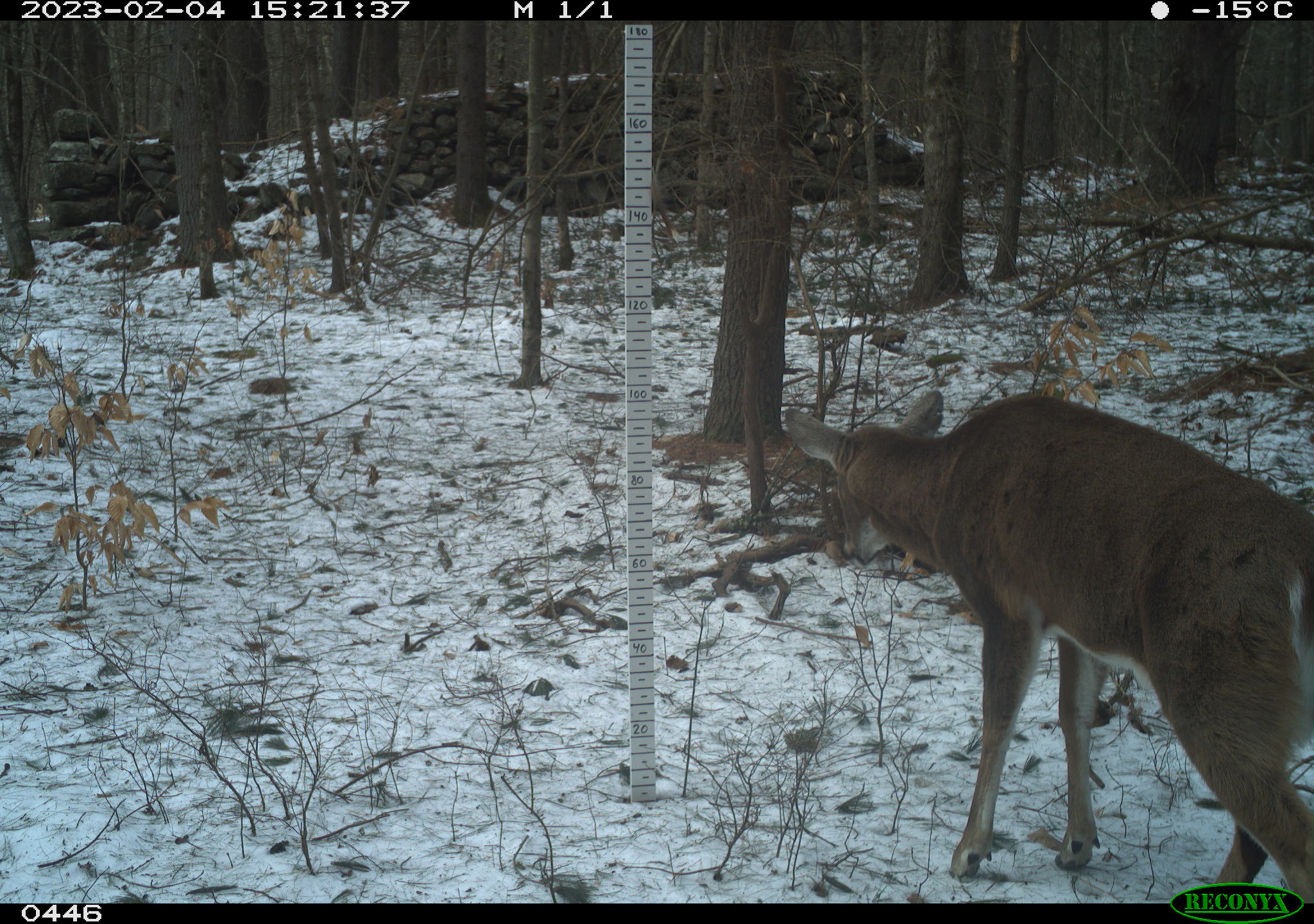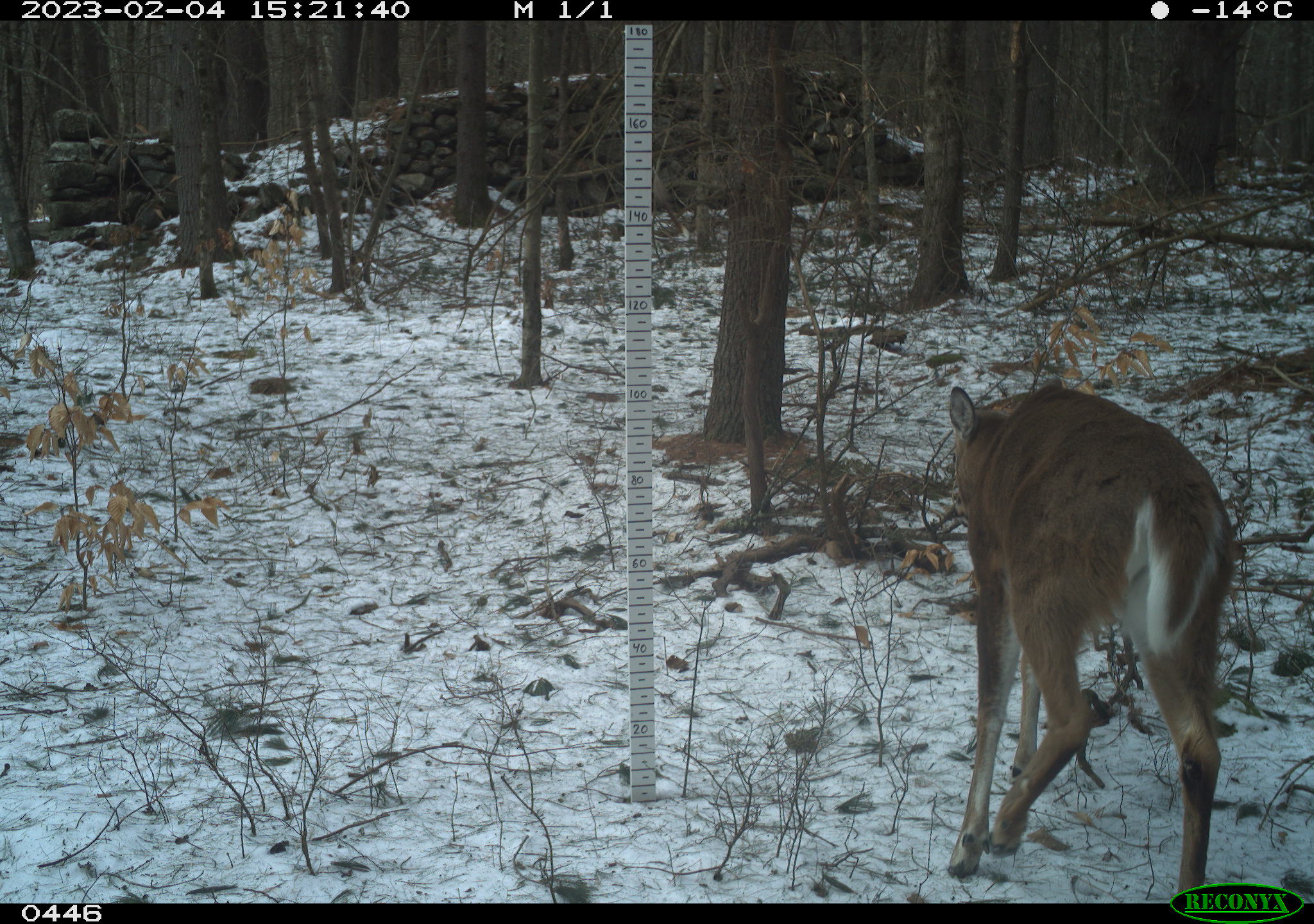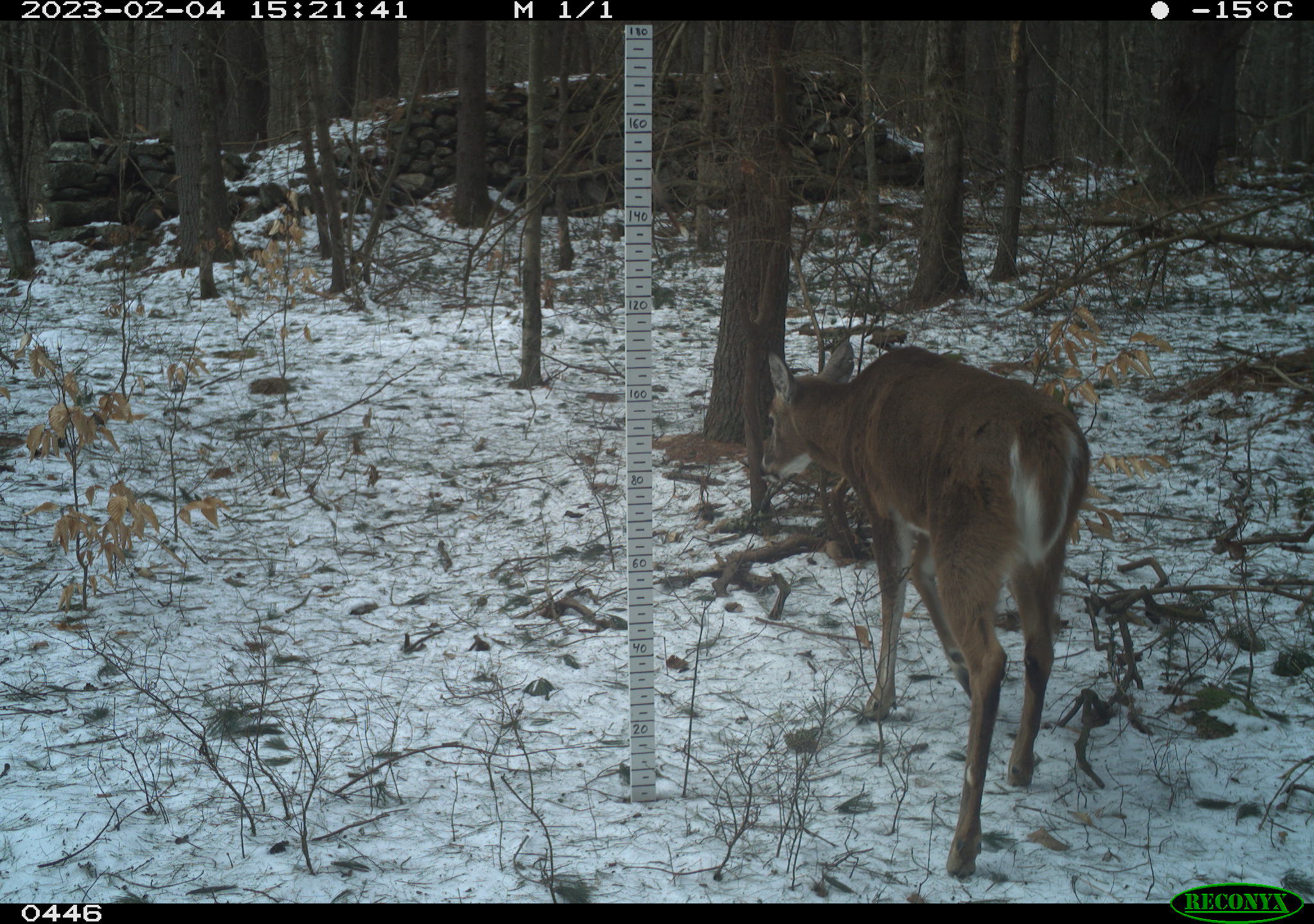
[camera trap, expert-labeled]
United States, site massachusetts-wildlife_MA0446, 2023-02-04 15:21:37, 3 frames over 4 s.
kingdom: Animalia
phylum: Chordata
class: Mammalia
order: Artiodactyla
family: Cervidae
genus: Odocoileus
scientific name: Odocoileus virginianus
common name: white-tailed deer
White-tailed deer (Odocoileus virginianus).